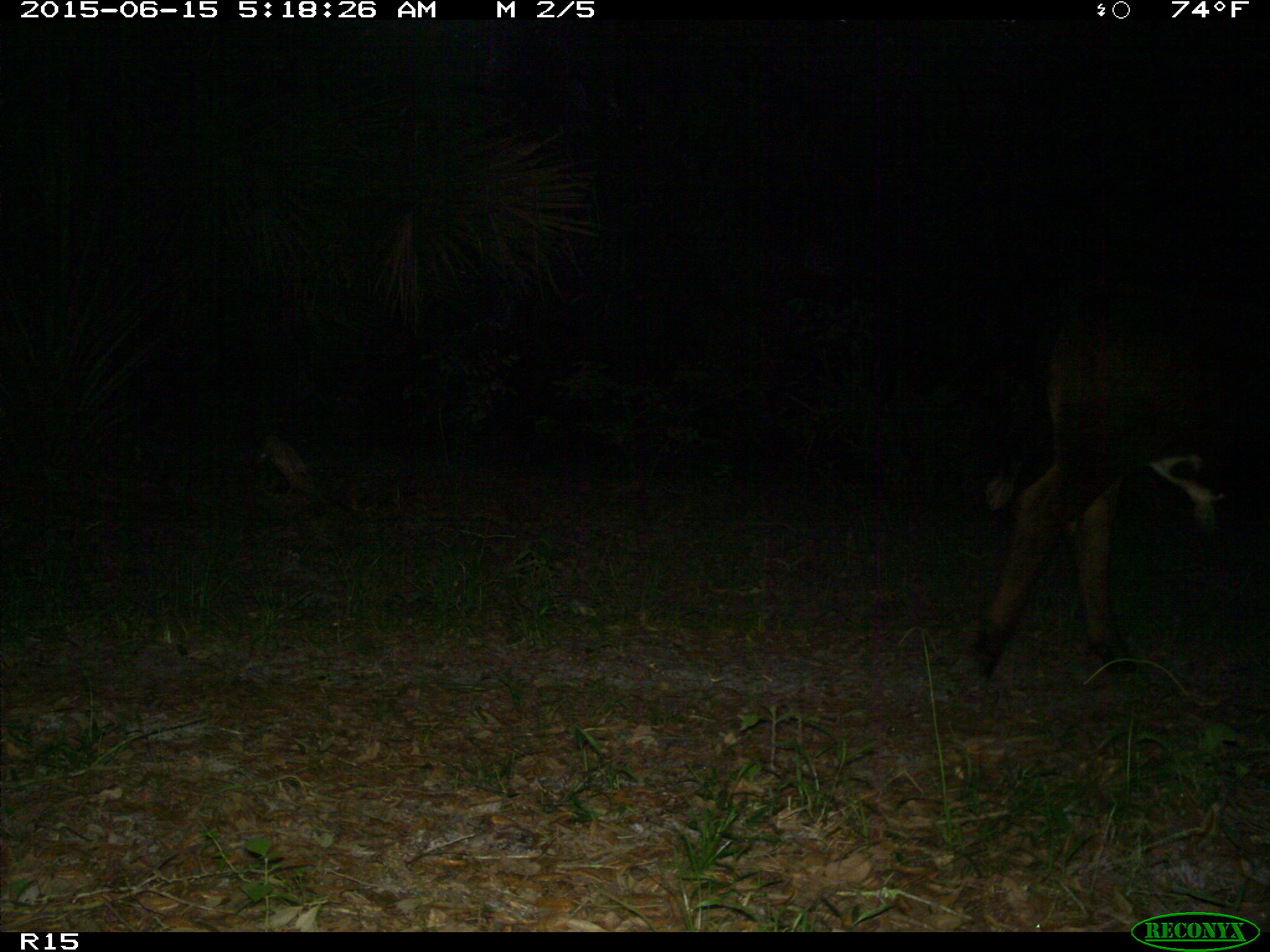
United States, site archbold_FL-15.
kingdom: Animalia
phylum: Chordata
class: Mammalia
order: Artiodactyla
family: Bovidae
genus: Bos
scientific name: Bos taurus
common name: domestic cow